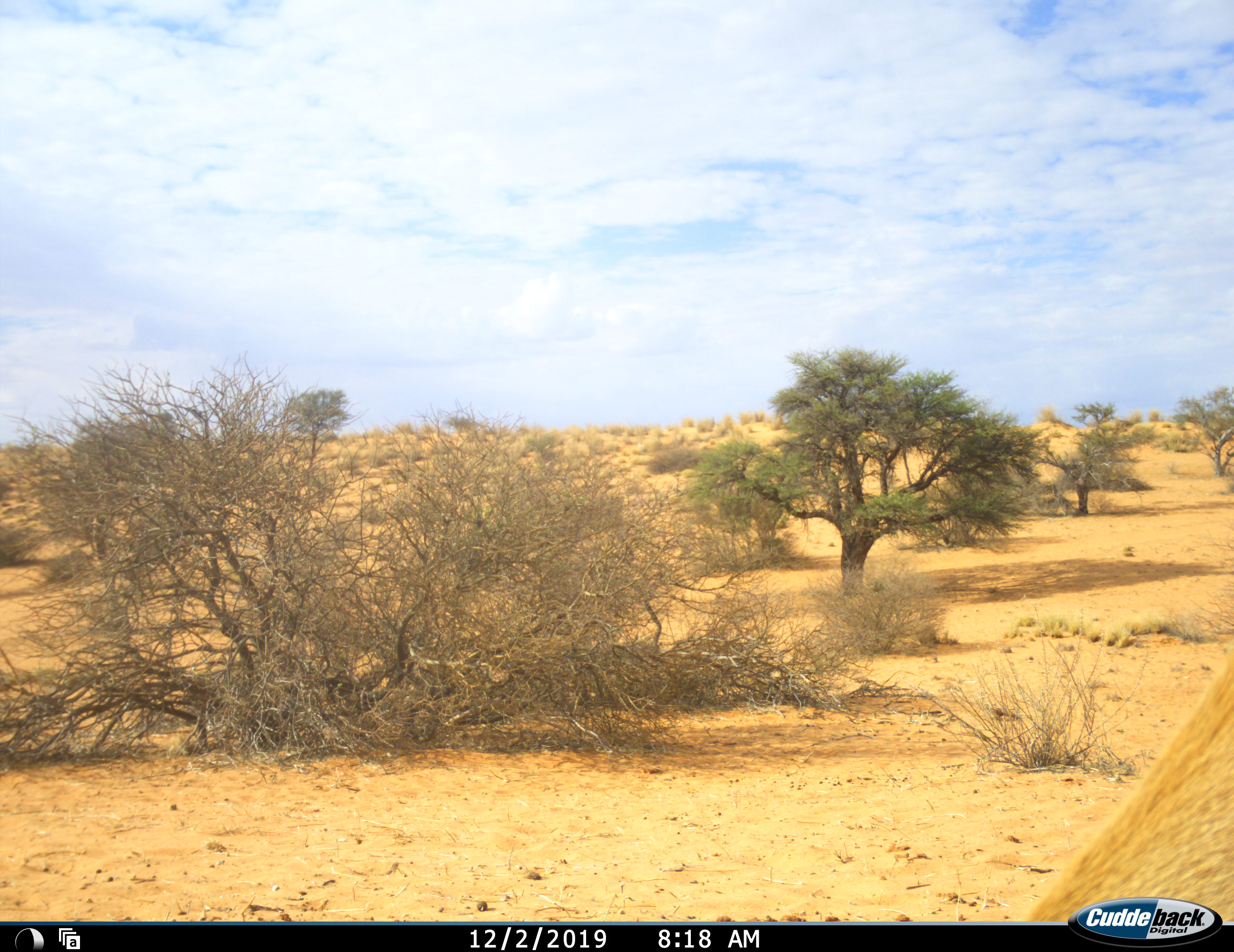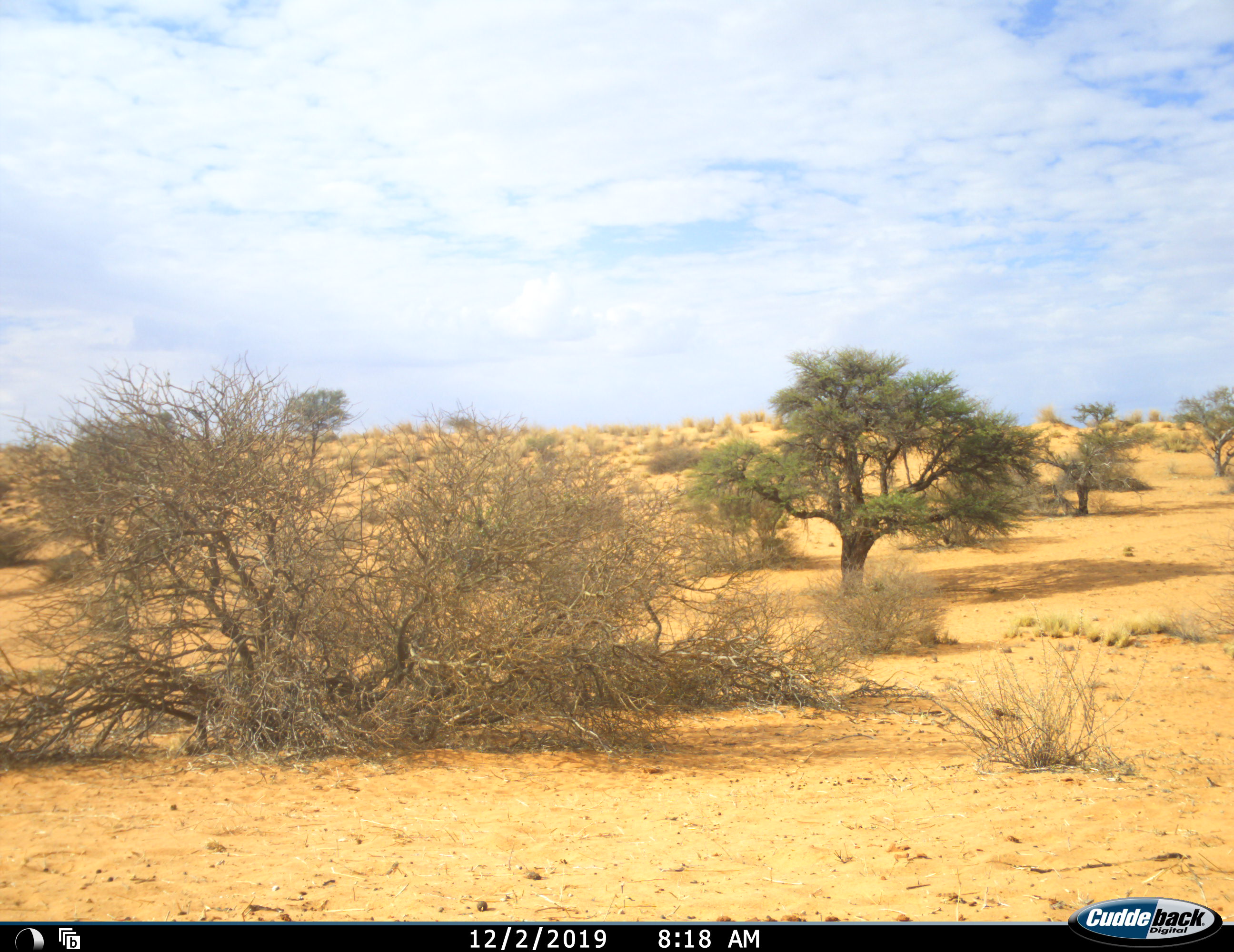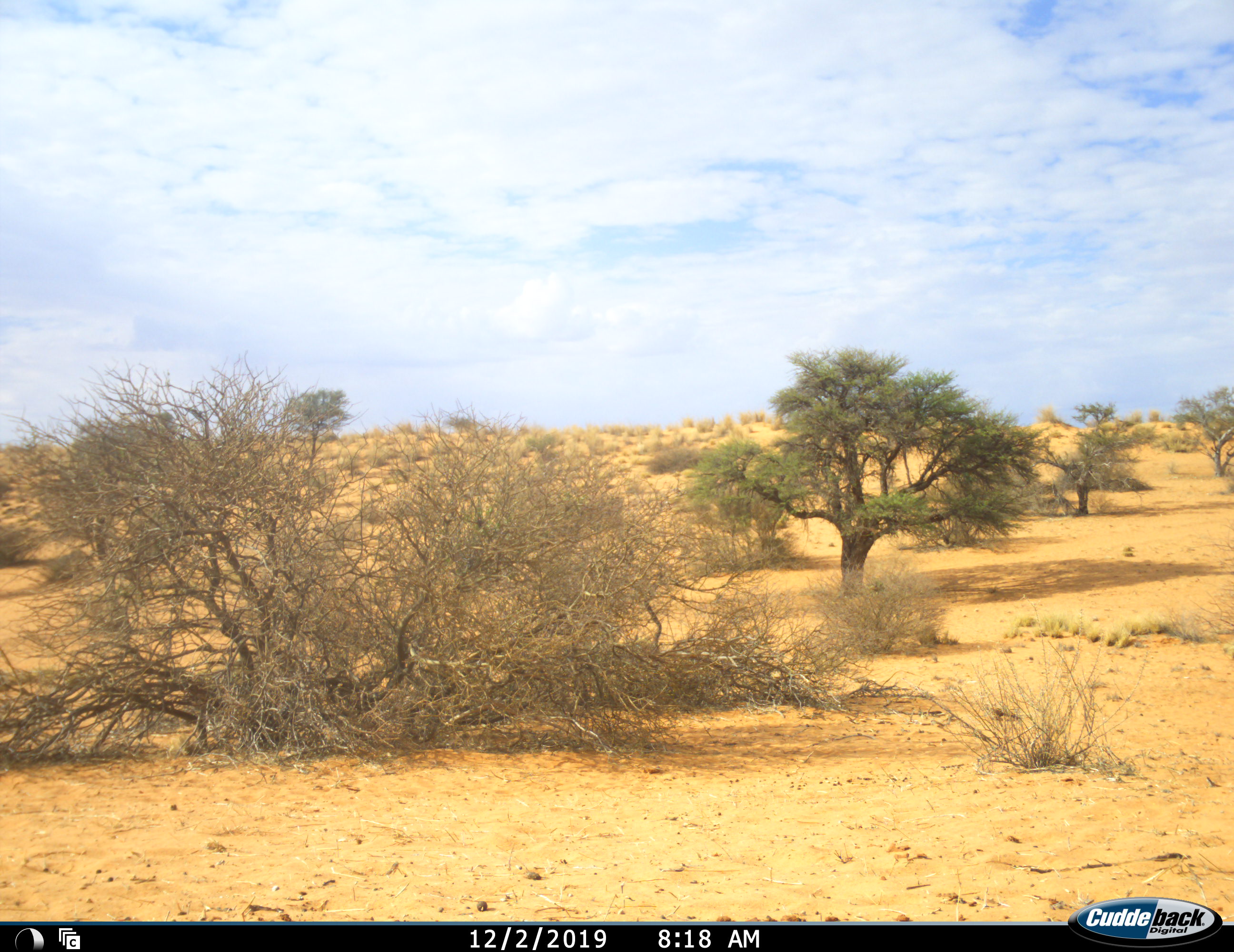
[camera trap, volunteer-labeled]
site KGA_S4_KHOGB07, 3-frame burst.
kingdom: Animalia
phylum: Chordata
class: Mammalia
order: Artiodactyla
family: Bovidae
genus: Antidorcas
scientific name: Antidorcas marsupialis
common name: springbok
Springbok (Antidorcas marsupialis), count 1. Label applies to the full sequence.